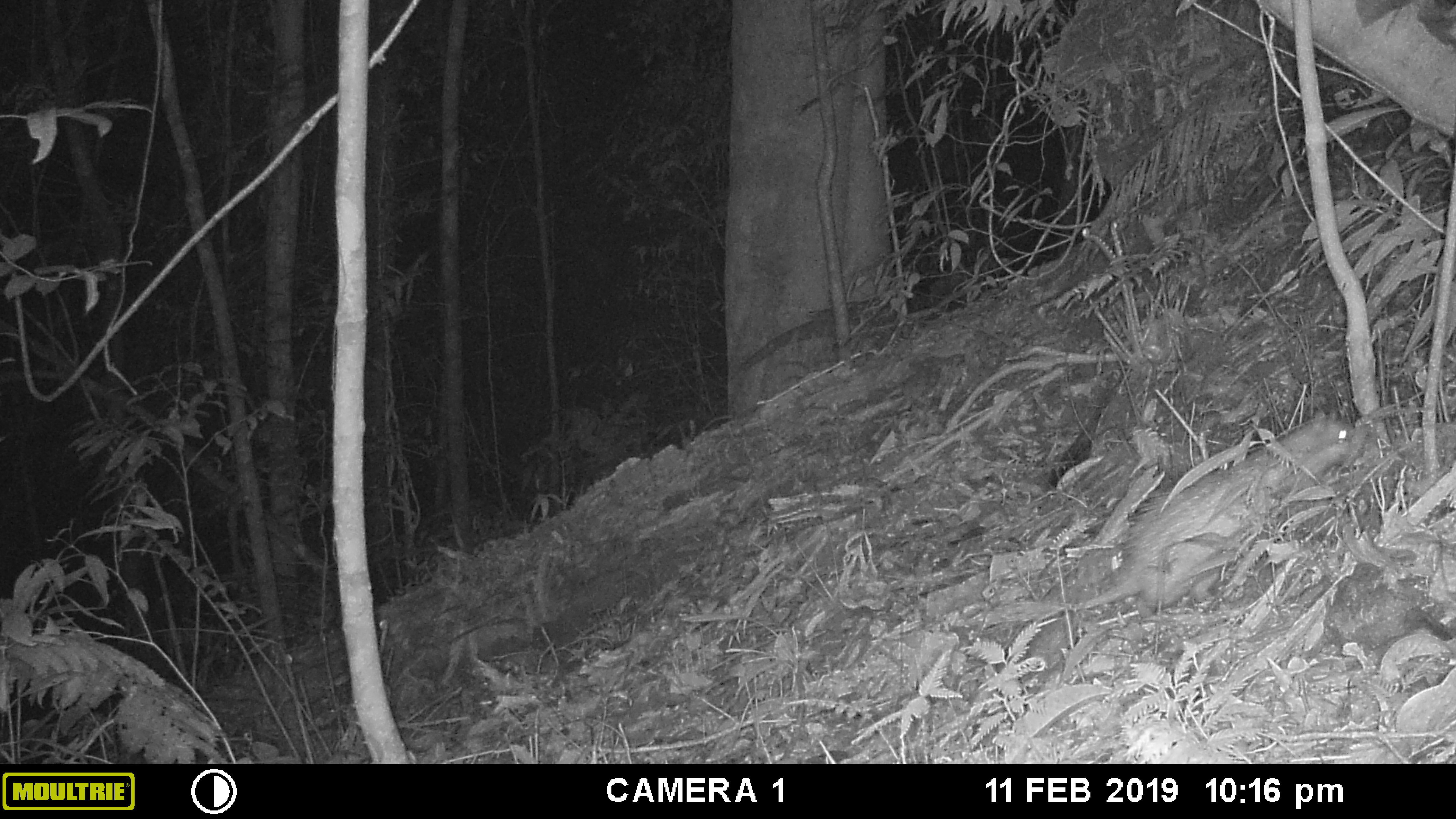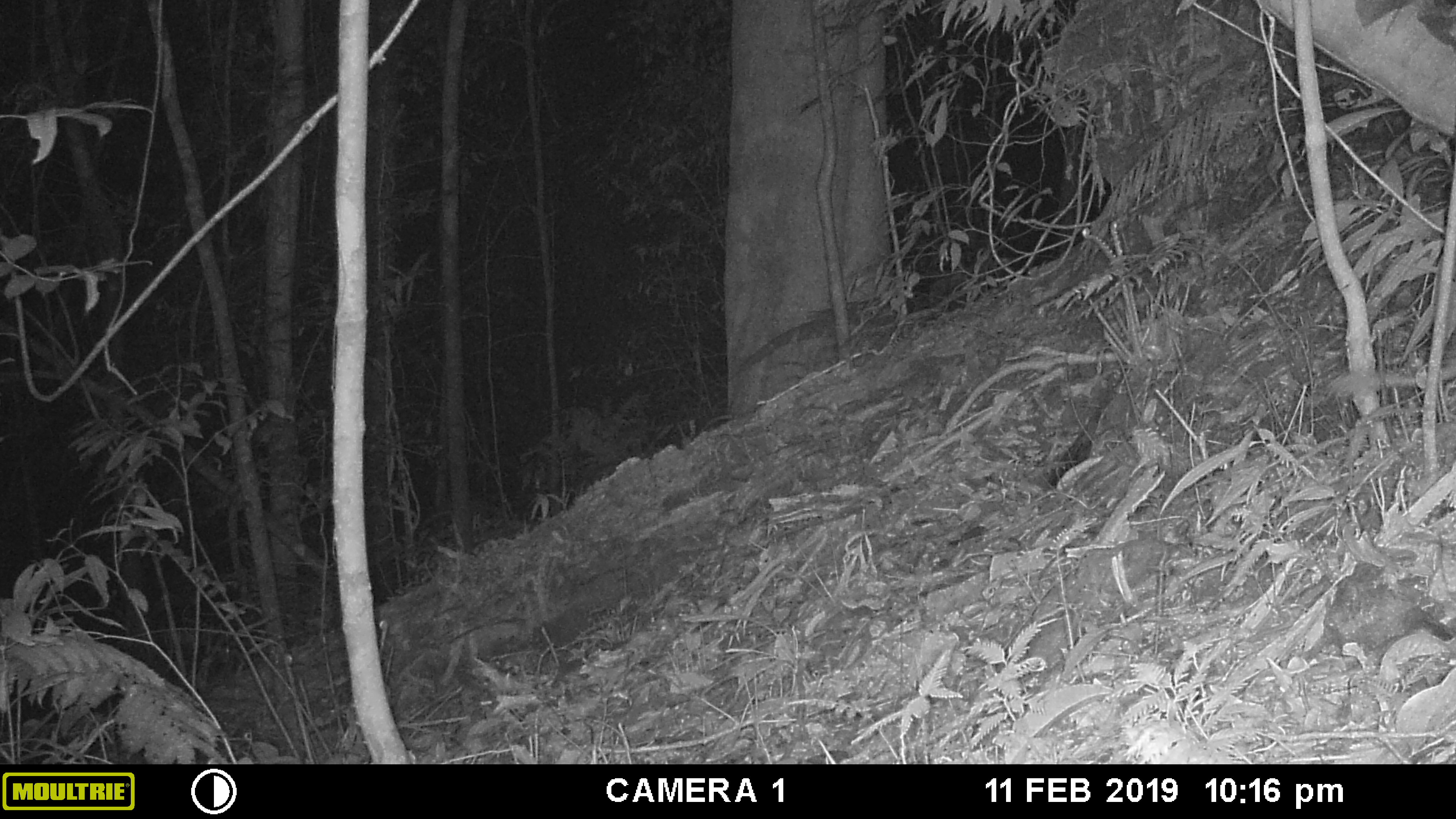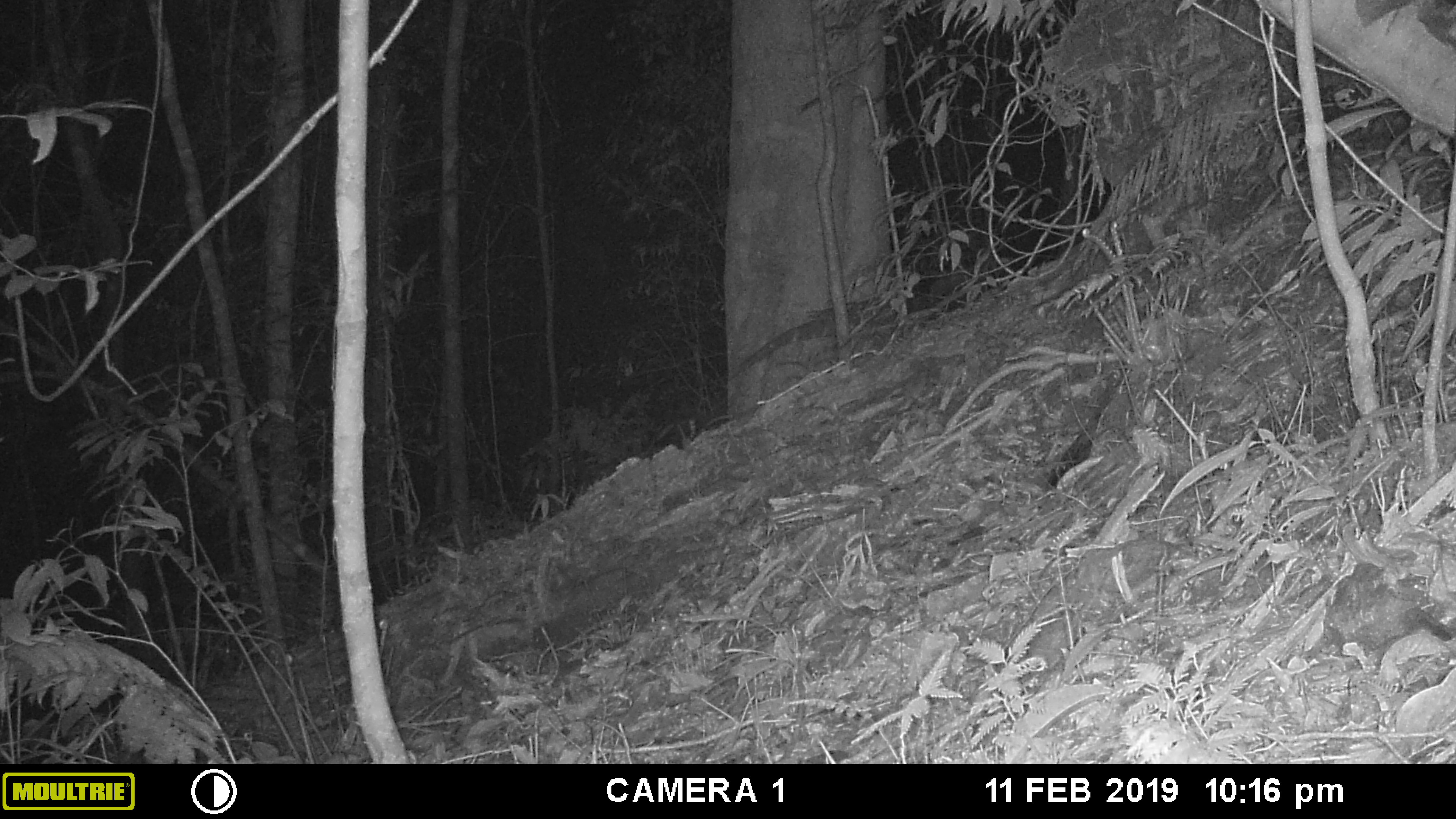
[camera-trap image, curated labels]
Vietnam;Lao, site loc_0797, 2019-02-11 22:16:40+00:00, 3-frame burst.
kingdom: Animalia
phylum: Chordata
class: Mammalia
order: Rodentia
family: Hystricidae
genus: Atherurus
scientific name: Atherurus macrourus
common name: asiatic brush-tailed porcupine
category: asiatic brush tailed porcupine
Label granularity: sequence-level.